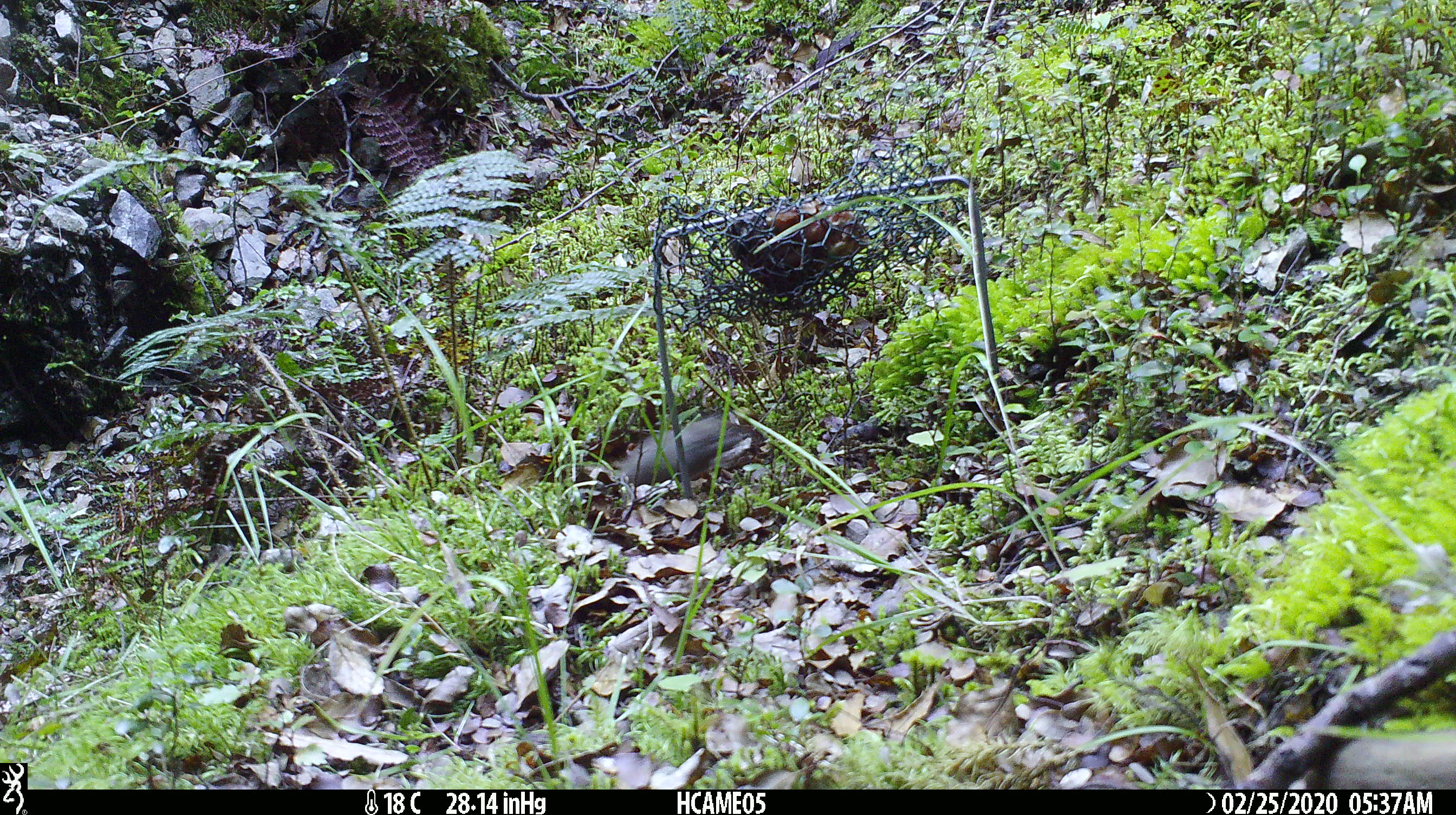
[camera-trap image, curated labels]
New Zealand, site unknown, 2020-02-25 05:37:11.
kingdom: Animalia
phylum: Chordata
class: Mammalia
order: Rodentia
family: Muridae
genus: Mus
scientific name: Mus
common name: mouse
Mouse (Mus).